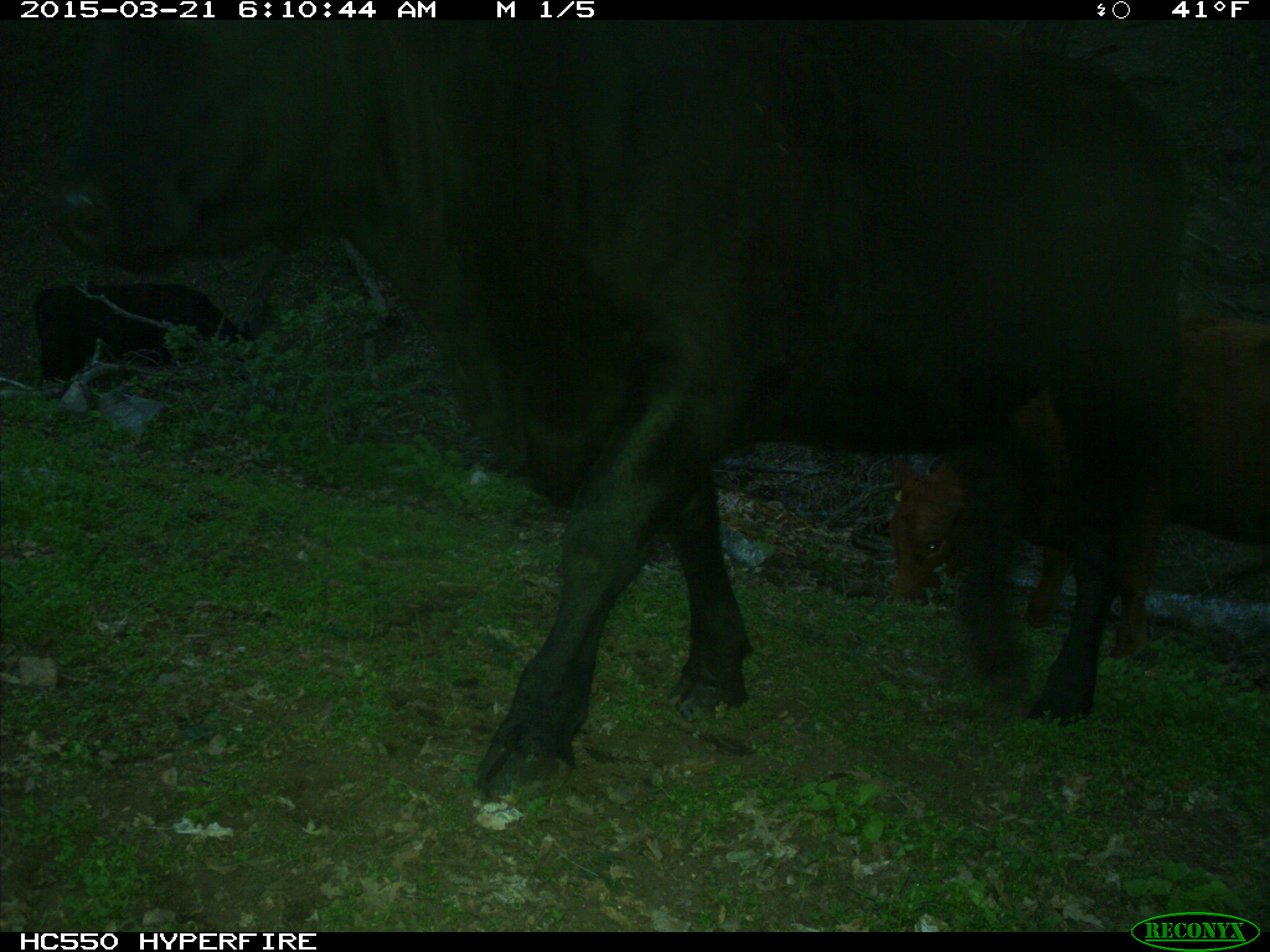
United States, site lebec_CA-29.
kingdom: Animalia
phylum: Chordata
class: Mammalia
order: Artiodactyla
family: Bovidae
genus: Bos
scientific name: Bos taurus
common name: domestic cow